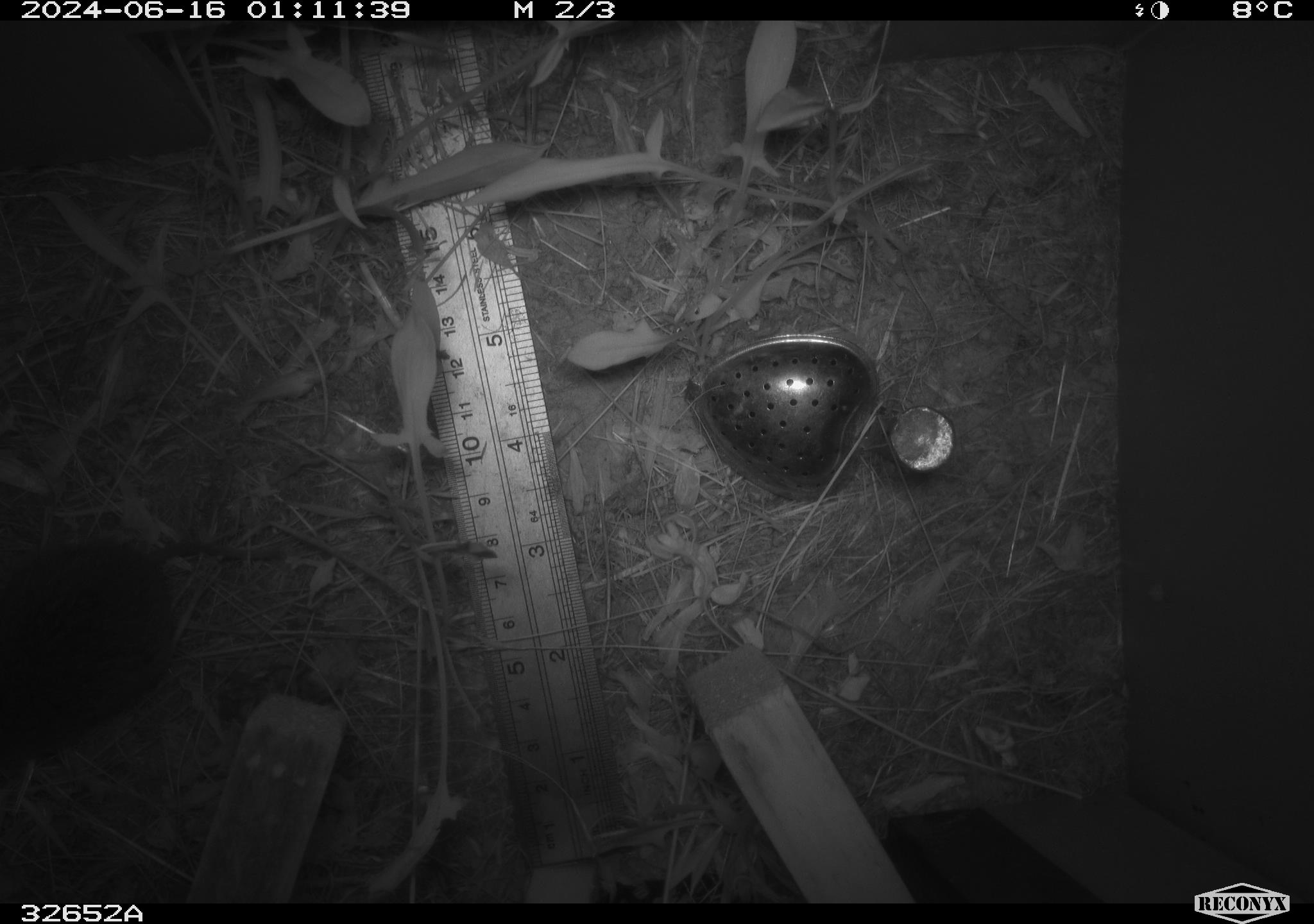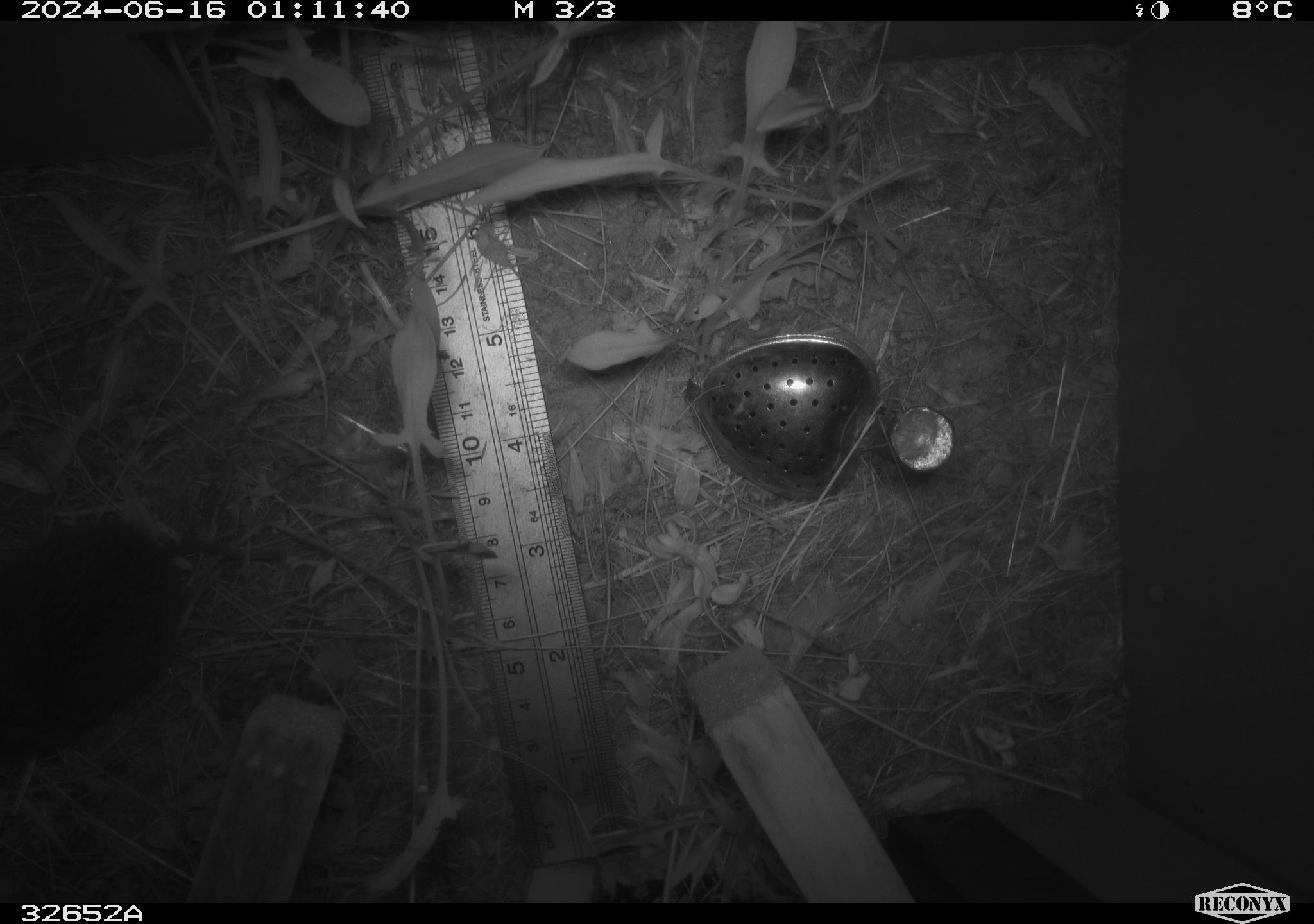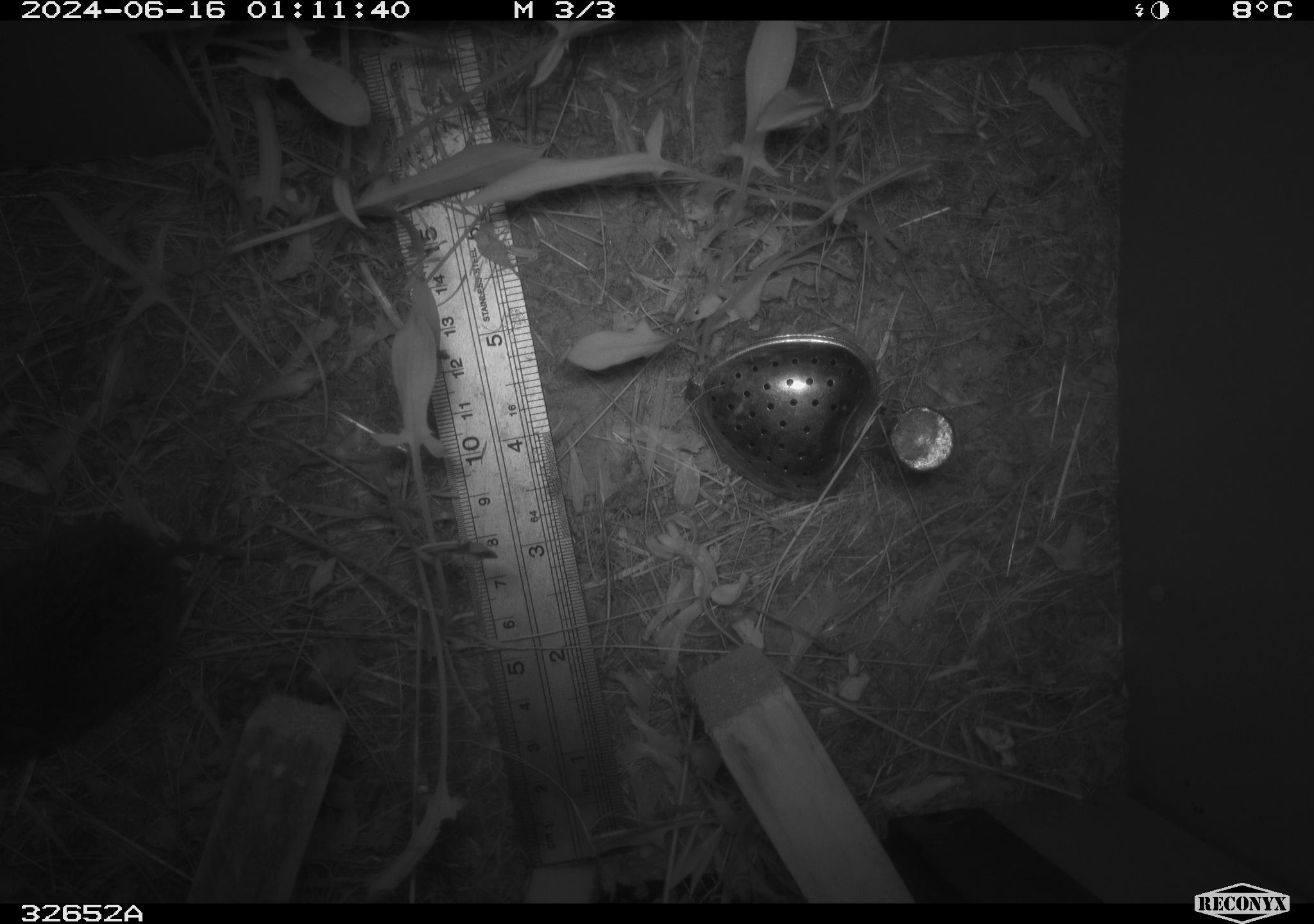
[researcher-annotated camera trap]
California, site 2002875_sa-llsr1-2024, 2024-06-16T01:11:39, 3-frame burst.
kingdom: Animalia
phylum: Chordata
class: Mammalia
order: Rodentia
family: Cricetidae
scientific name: Arvicolinae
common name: voles, lemmings, and muskrats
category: arvicolinae subfamily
Arvicolinae subfamily (voles, lemmings, and muskrats) (Arvicolinae).